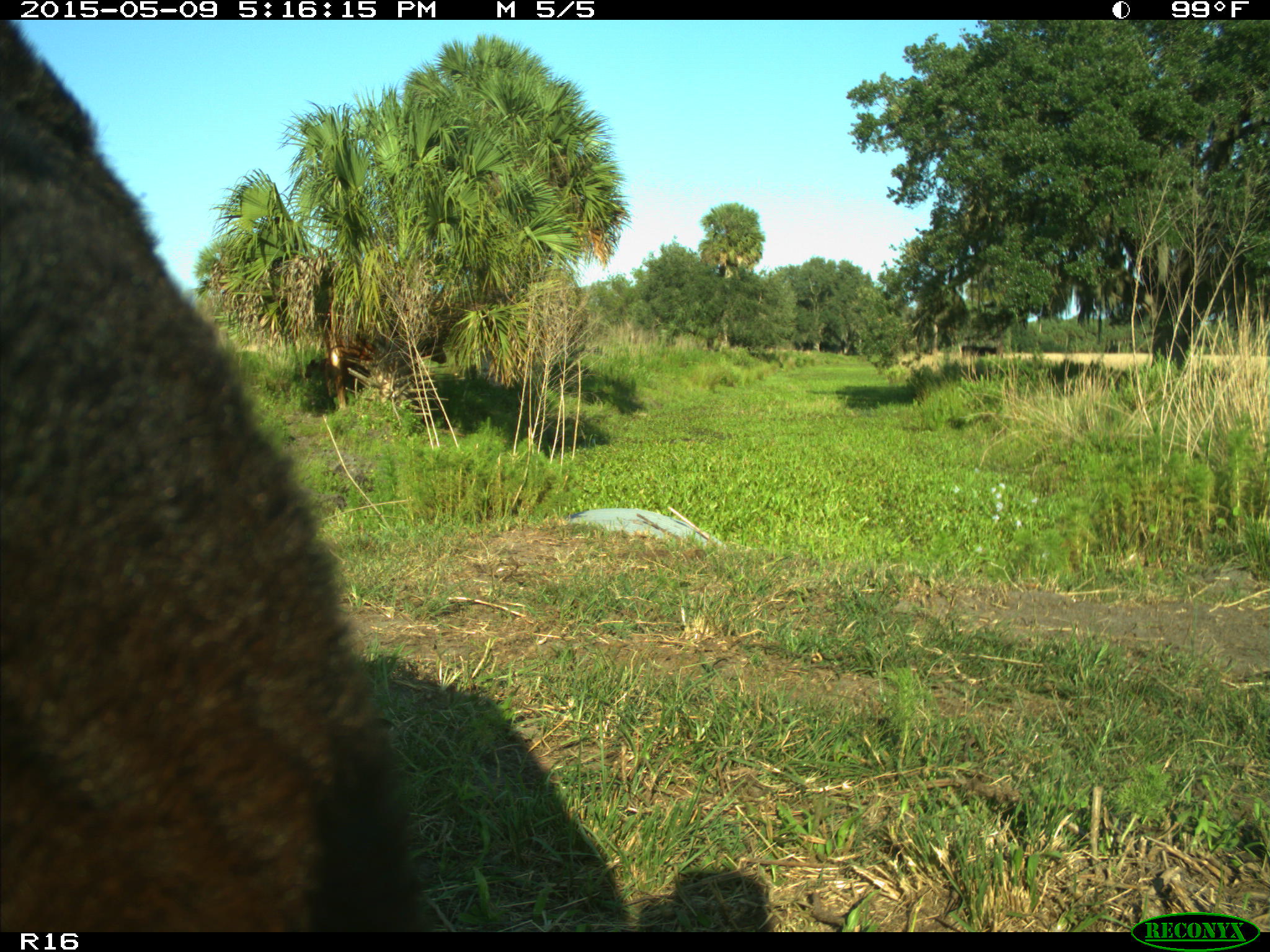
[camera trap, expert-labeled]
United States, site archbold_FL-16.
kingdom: Animalia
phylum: Chordata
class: Mammalia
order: Artiodactyla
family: Suidae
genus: Sus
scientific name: Sus scrofa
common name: wild boar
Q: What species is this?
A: Sus scrofa (wild boar).